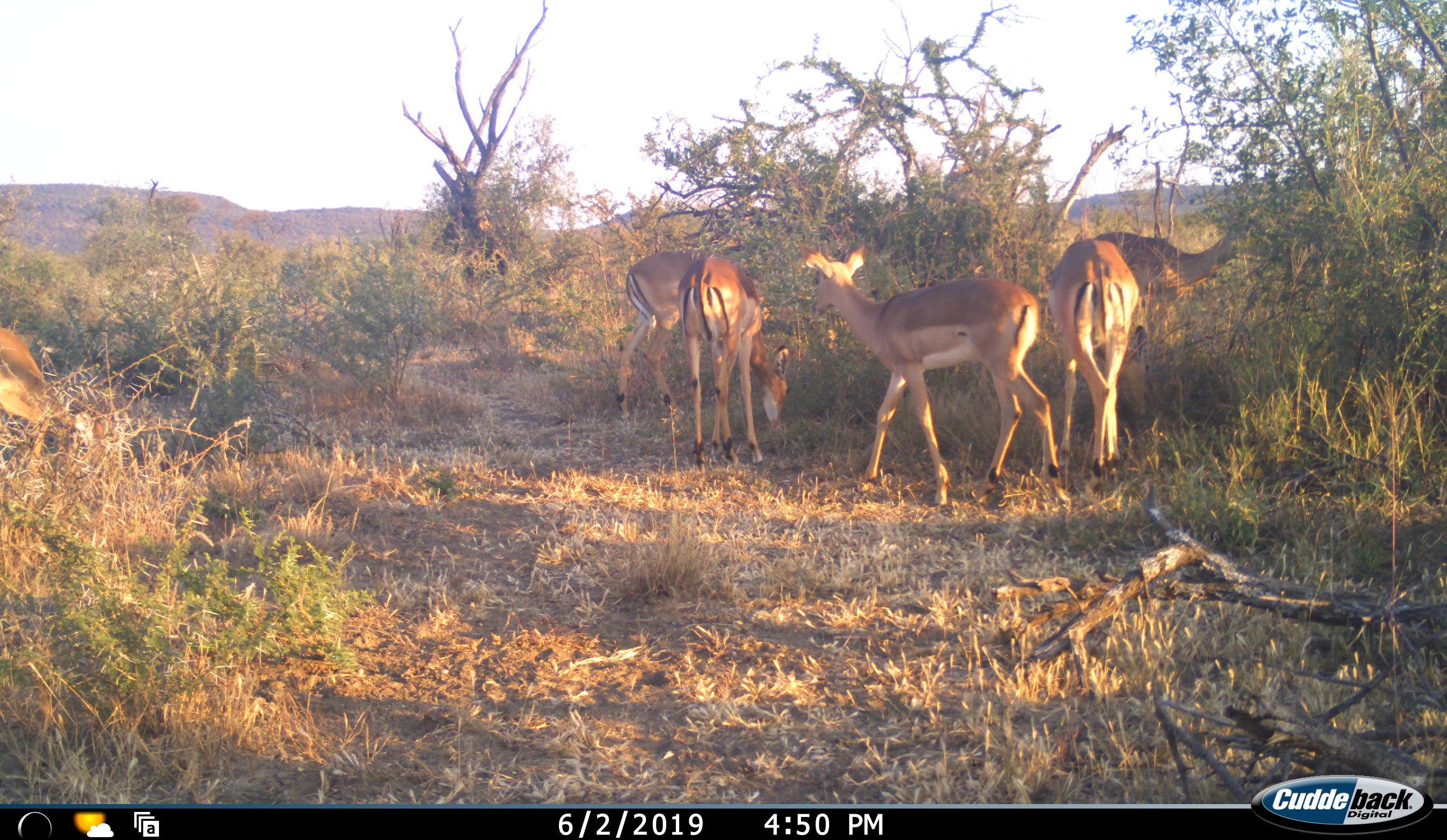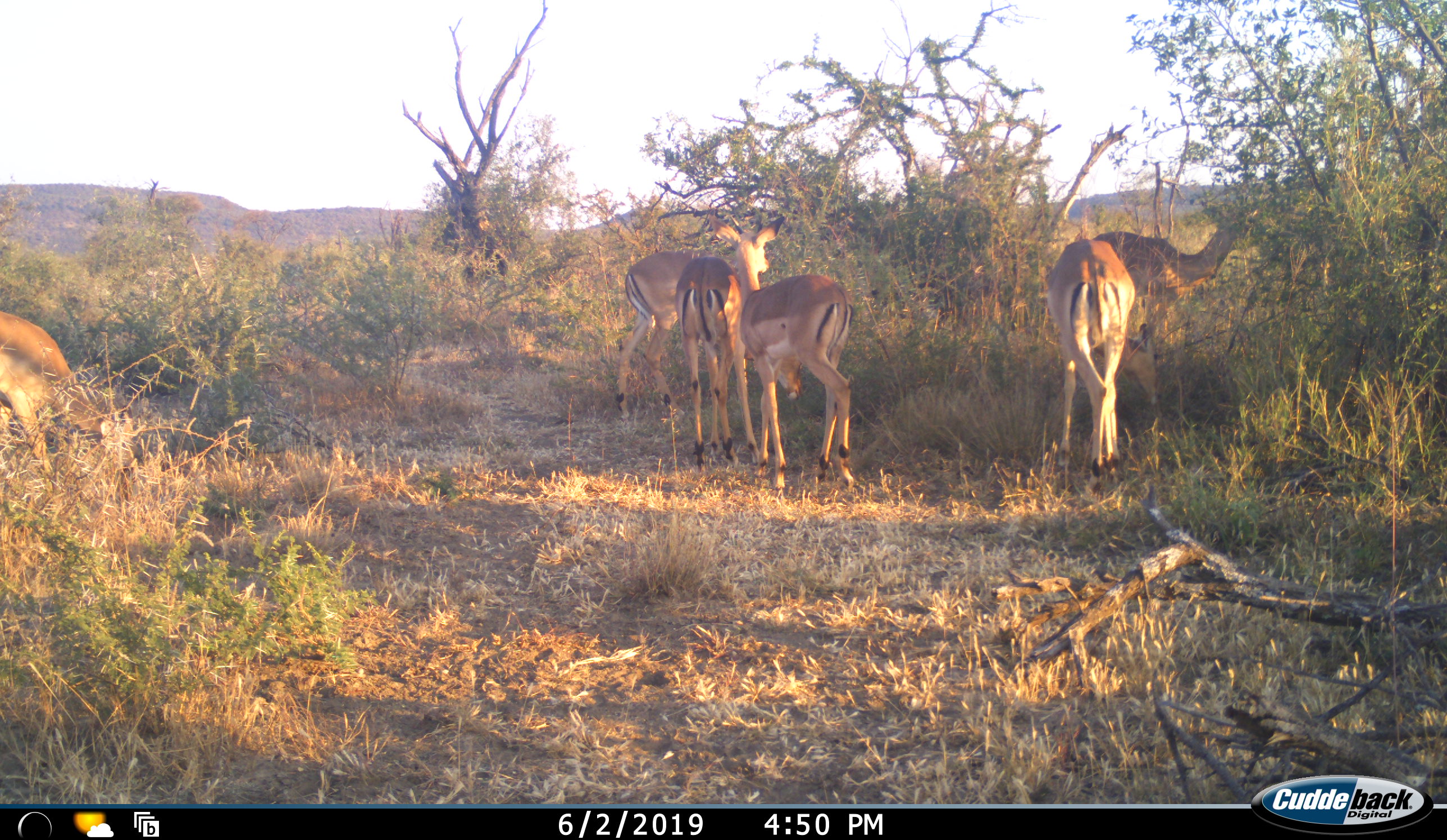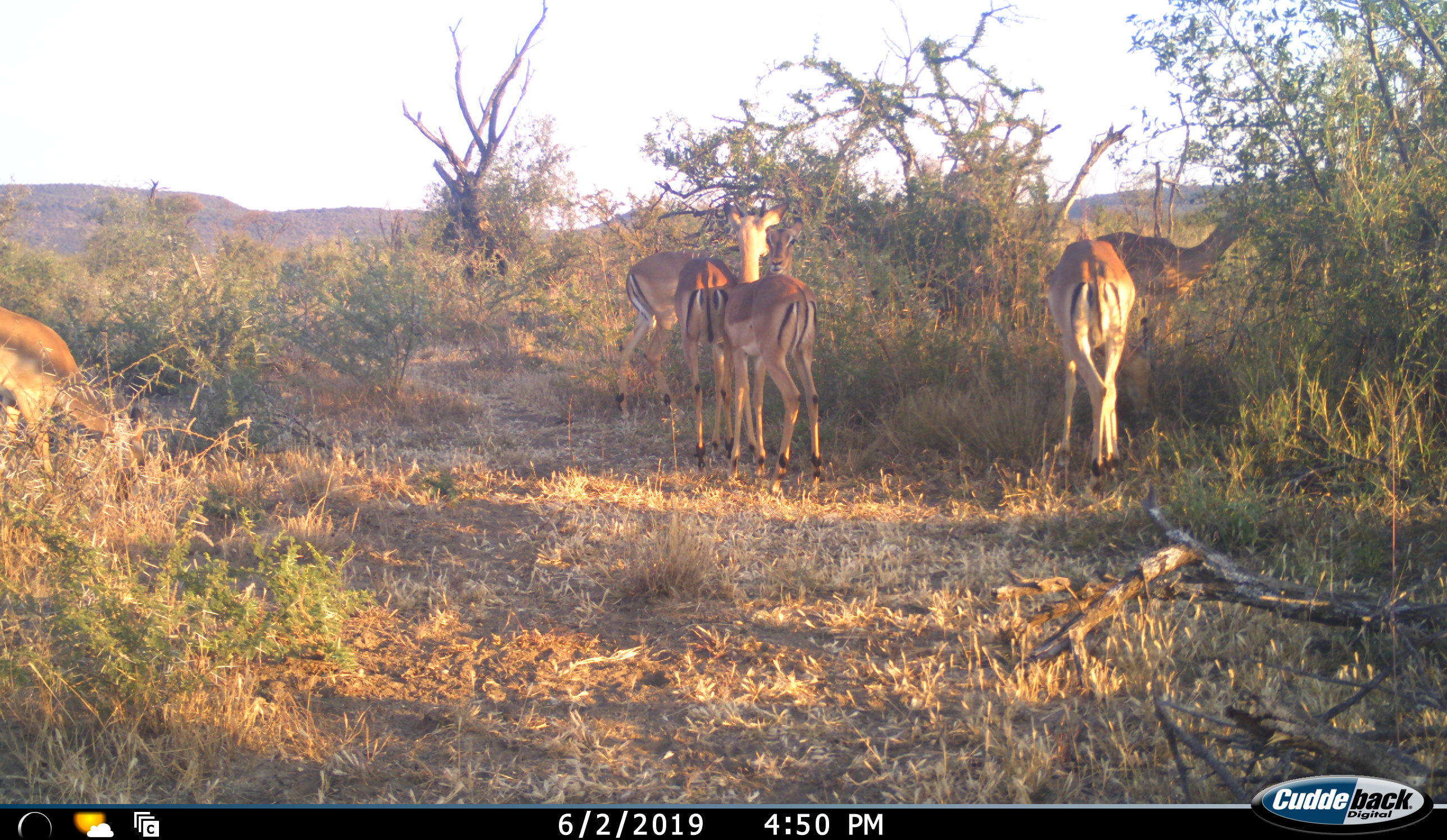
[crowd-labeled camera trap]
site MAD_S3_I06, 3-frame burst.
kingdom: Animalia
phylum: Chordata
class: Mammalia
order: Artiodactyla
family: Bovidae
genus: Aepyceros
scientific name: Aepyceros melampus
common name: impala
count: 6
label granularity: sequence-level